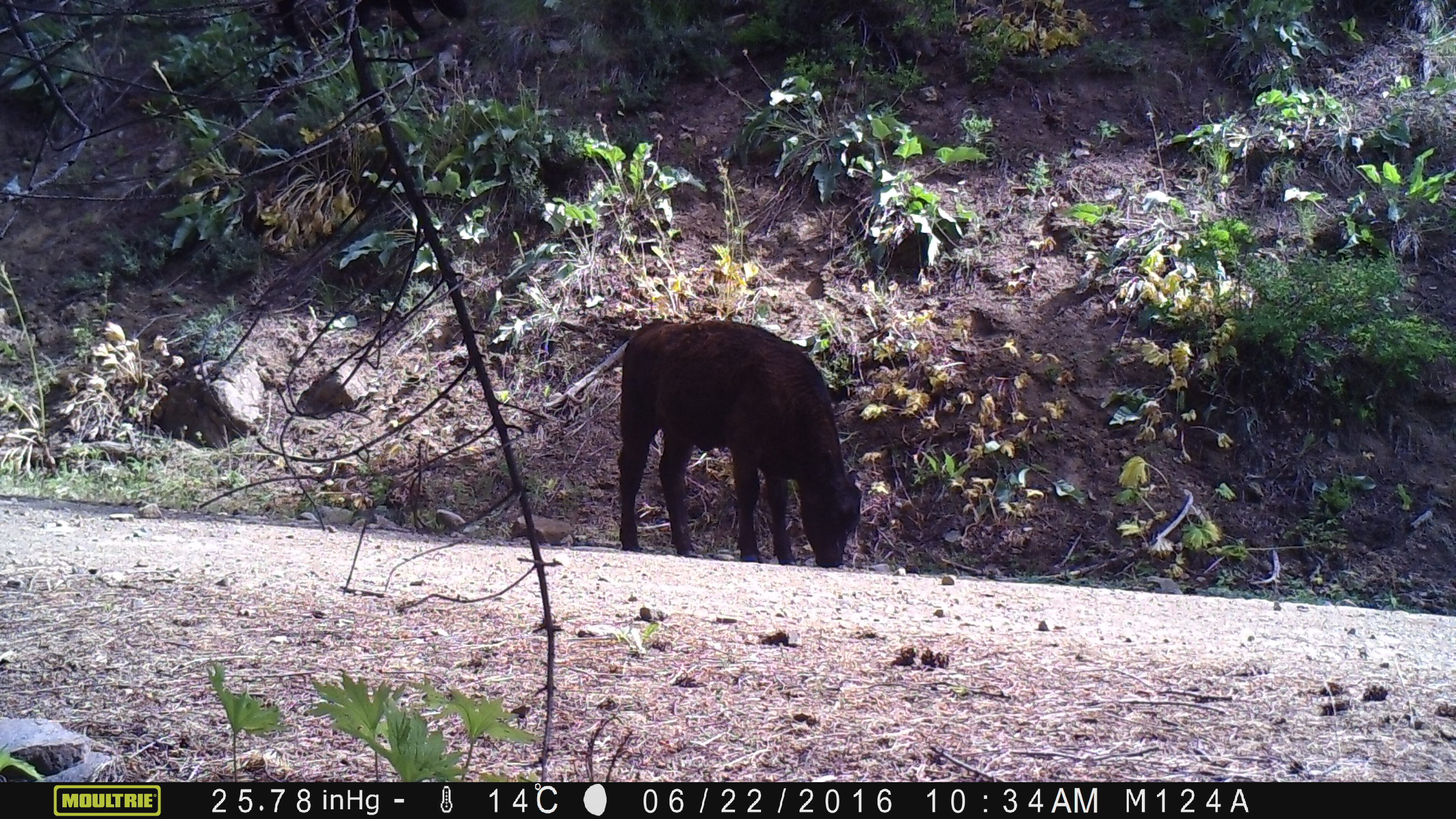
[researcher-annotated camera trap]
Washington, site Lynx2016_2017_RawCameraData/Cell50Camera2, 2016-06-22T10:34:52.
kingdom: Animalia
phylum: Chordata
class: Mammalia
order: Artiodactyla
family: Bovidae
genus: Bos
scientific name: Bos taurus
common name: domestic cattle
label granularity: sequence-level